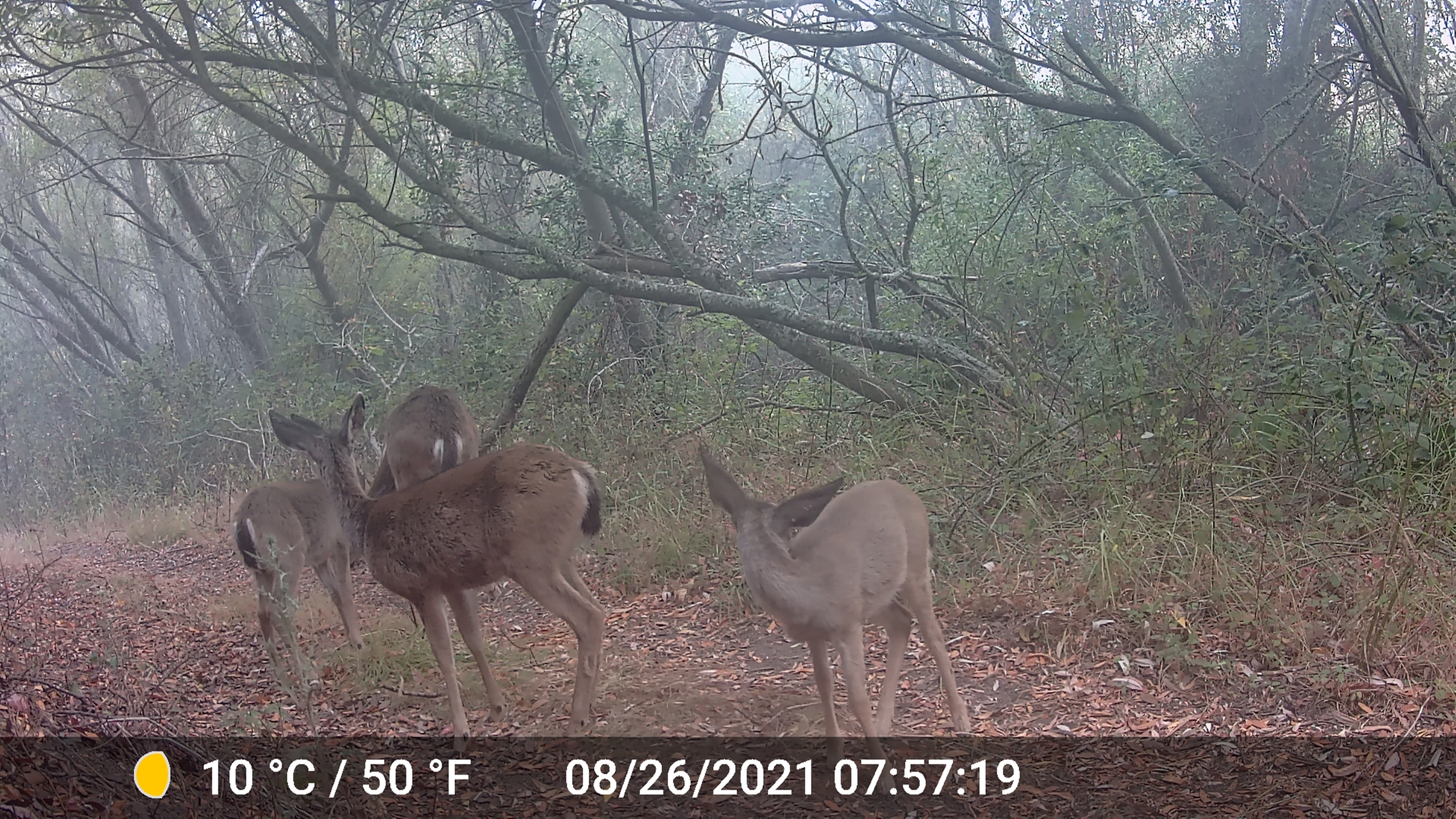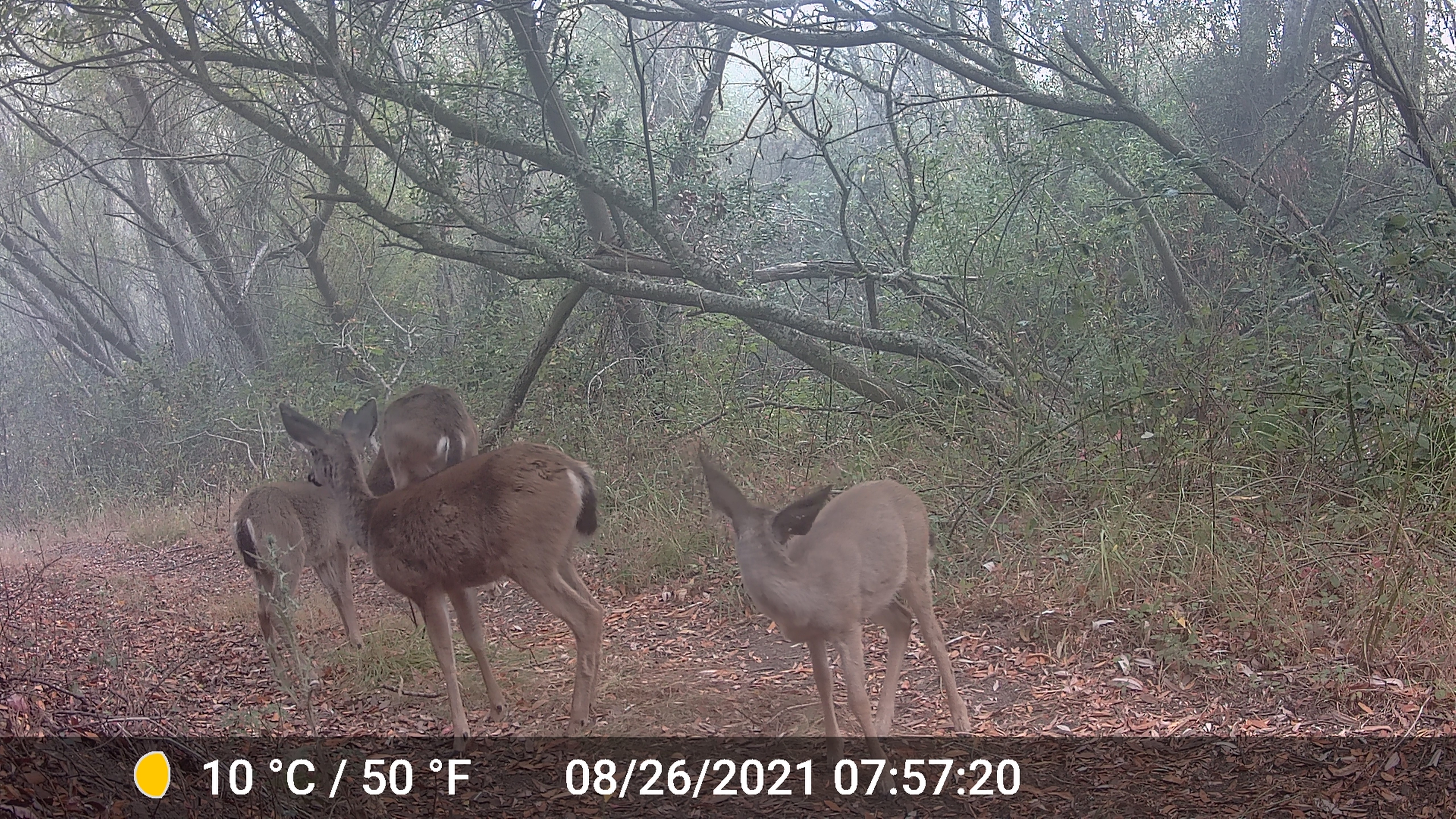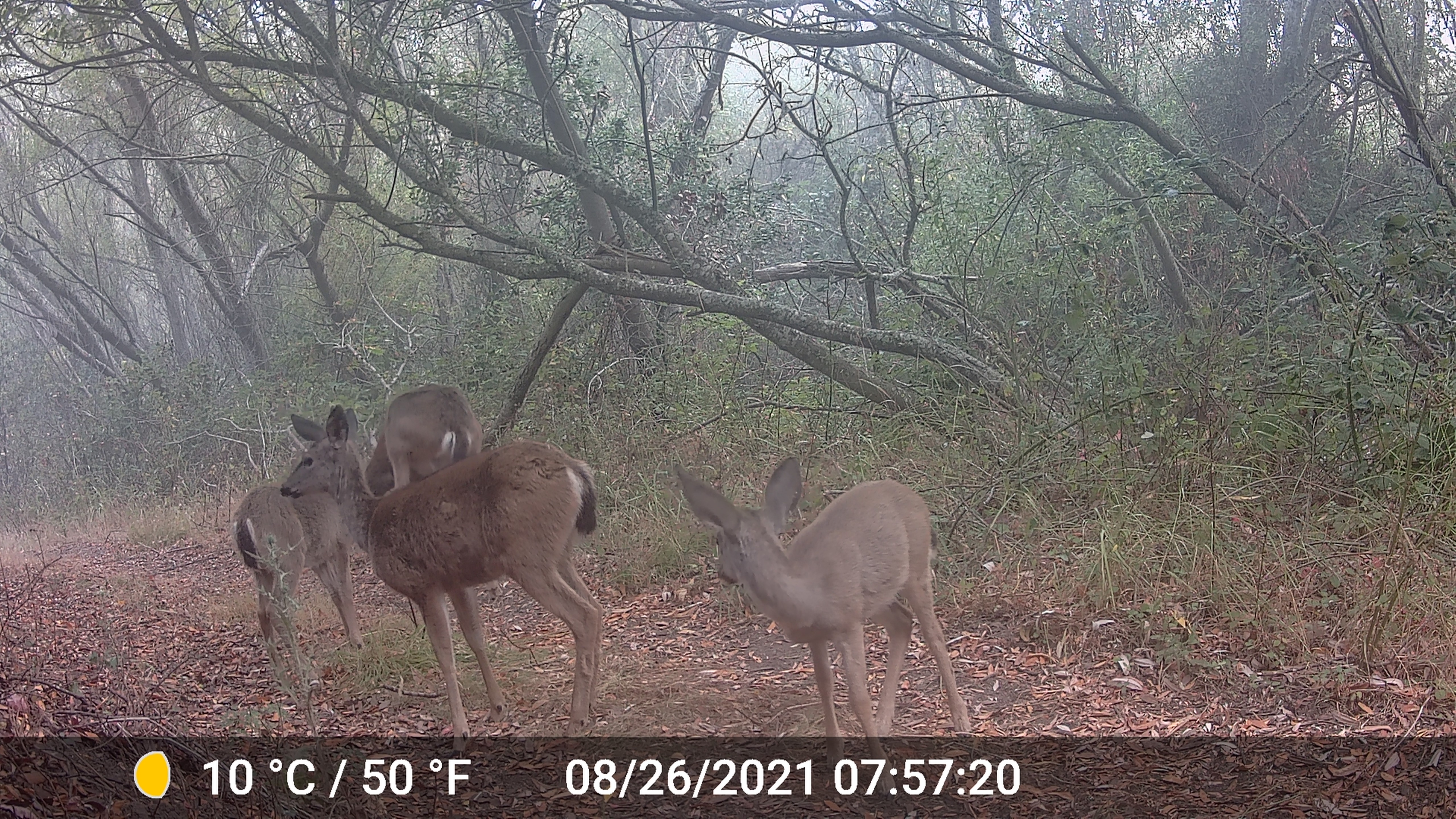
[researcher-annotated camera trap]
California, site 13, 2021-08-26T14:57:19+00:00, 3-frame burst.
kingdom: Animalia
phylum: Chordata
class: Mammalia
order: Artiodactyla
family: Cervidae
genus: Odocoileus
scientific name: Odocoileus hemionus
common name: mule deer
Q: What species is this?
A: Mule deer (Odocoileus hemionus).